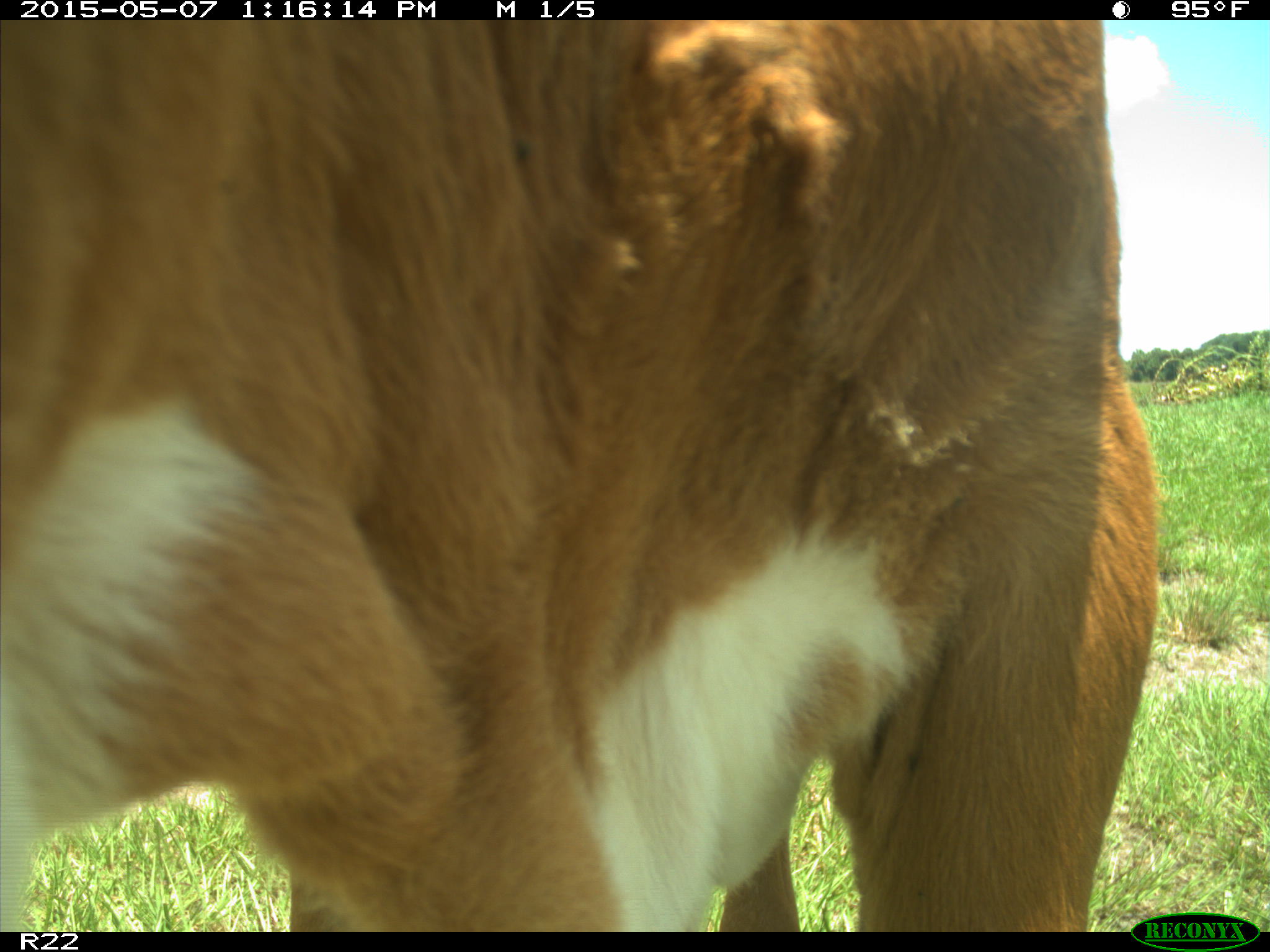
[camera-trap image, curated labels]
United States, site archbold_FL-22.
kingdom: Animalia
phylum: Chordata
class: Mammalia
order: Artiodactyla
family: Bovidae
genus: Bos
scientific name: Bos taurus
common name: domestic cow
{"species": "Bos taurus (domestic cow)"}